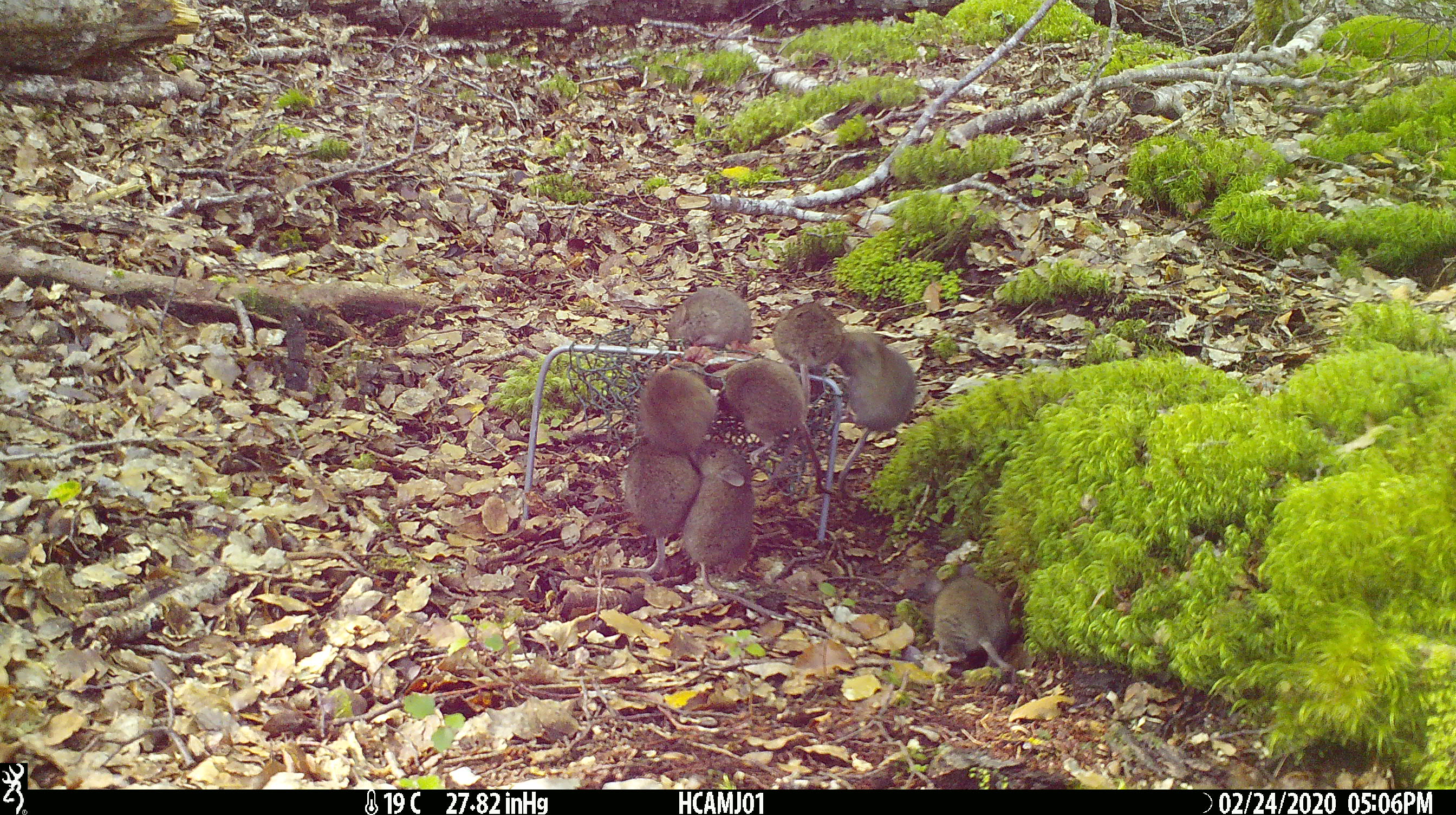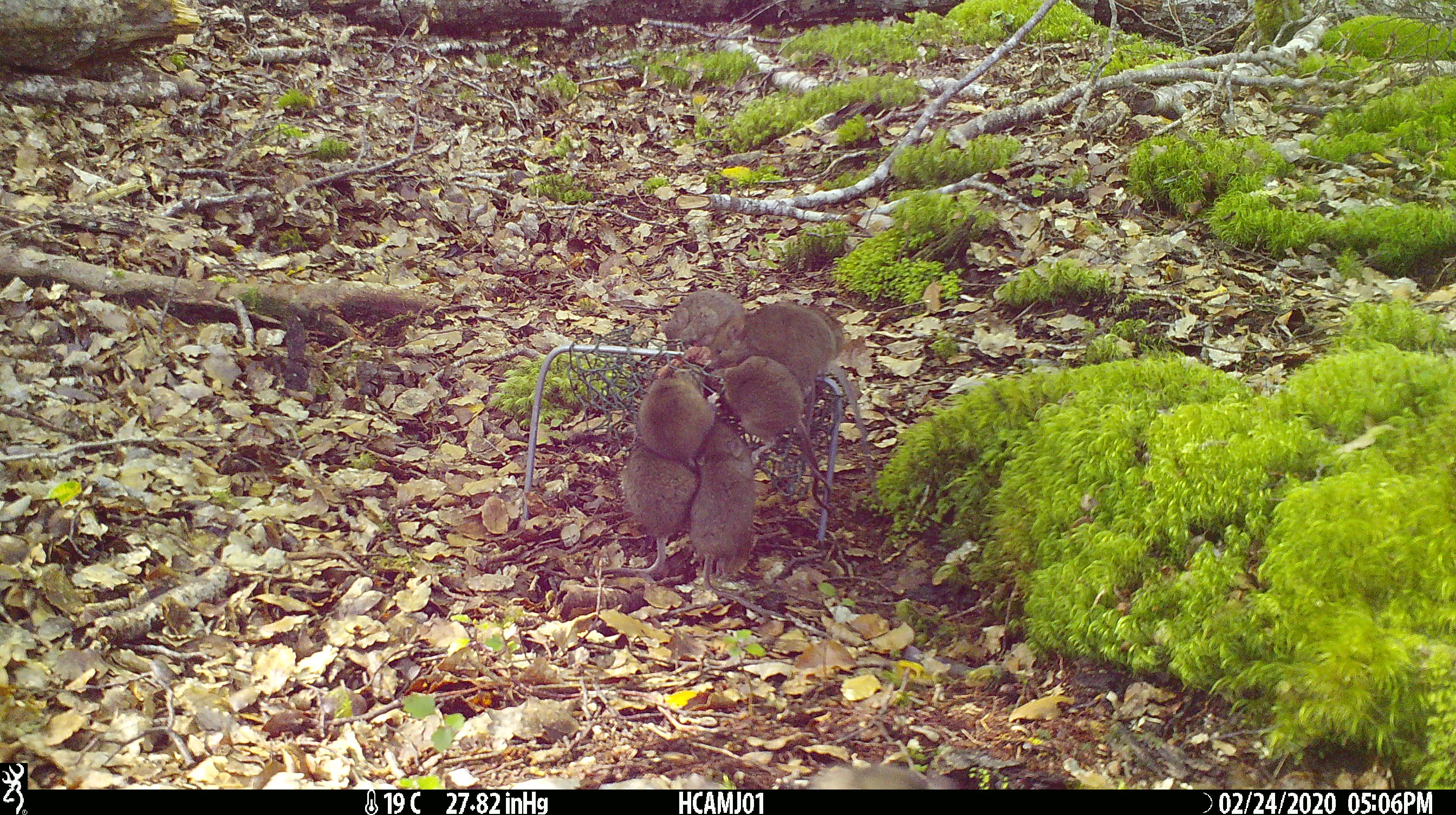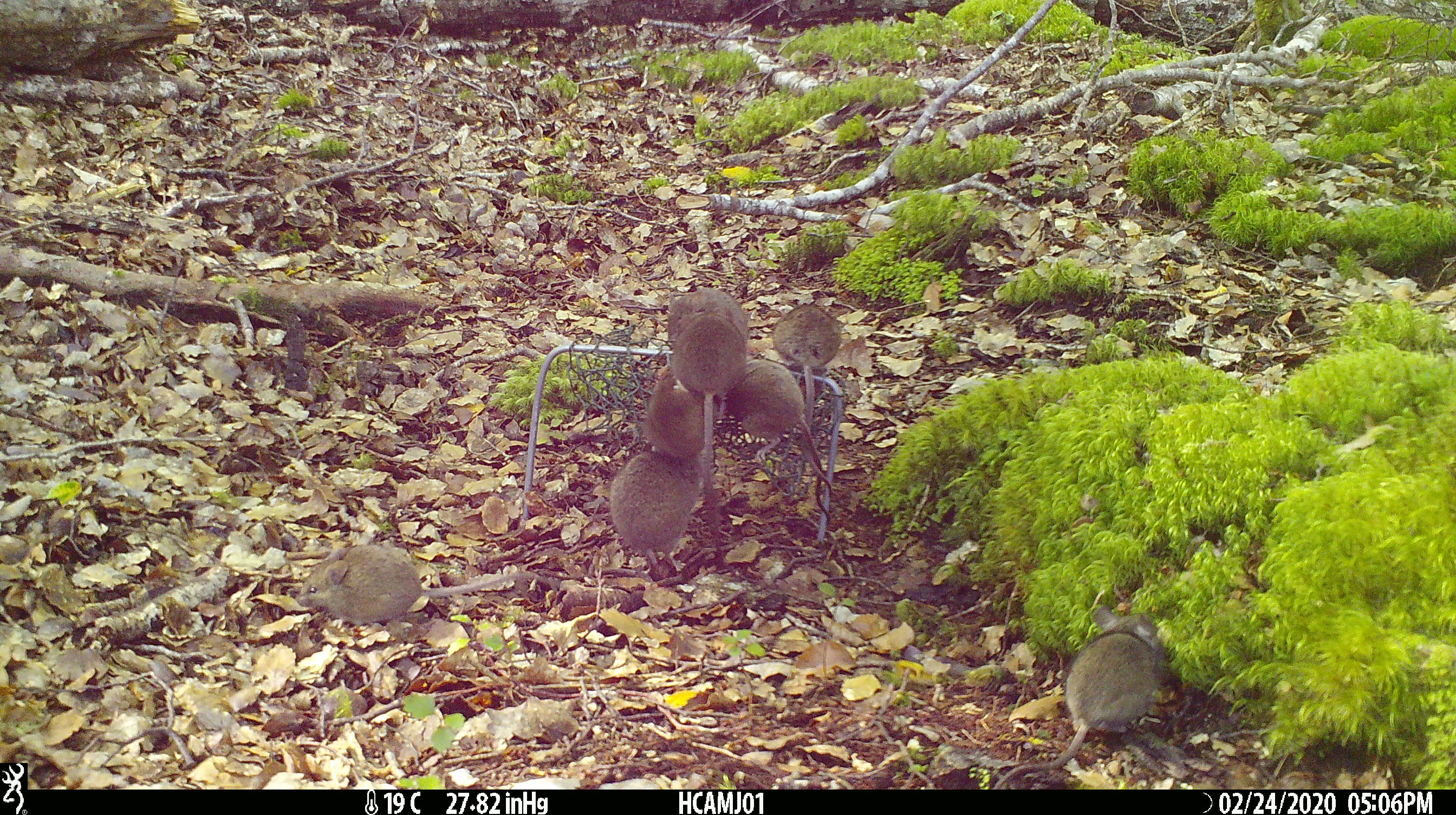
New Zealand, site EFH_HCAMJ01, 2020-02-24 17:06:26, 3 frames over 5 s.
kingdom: Animalia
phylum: Chordata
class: Mammalia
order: Rodentia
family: Muridae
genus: Mus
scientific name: Mus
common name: mouse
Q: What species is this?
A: Mouse (Mus).